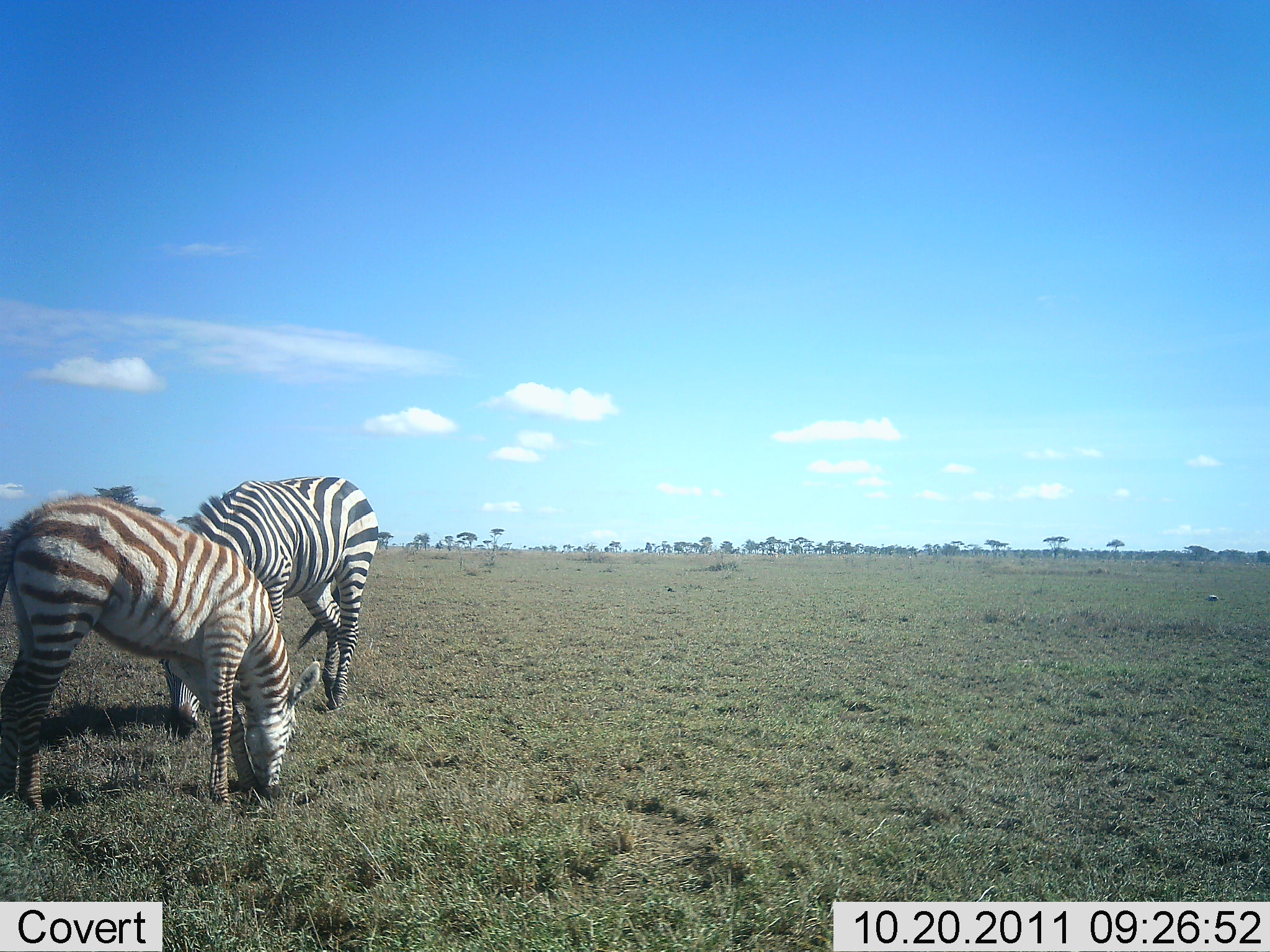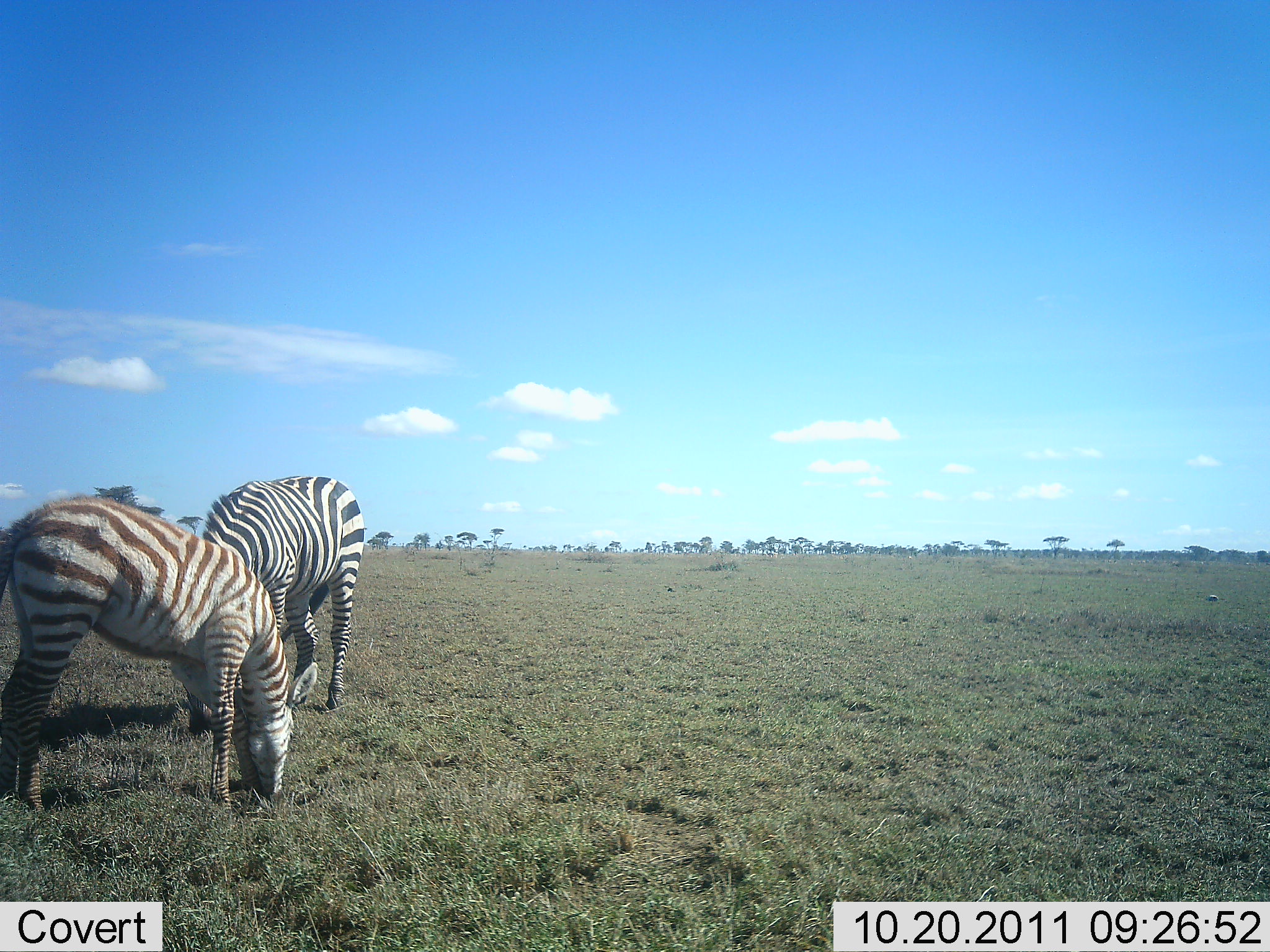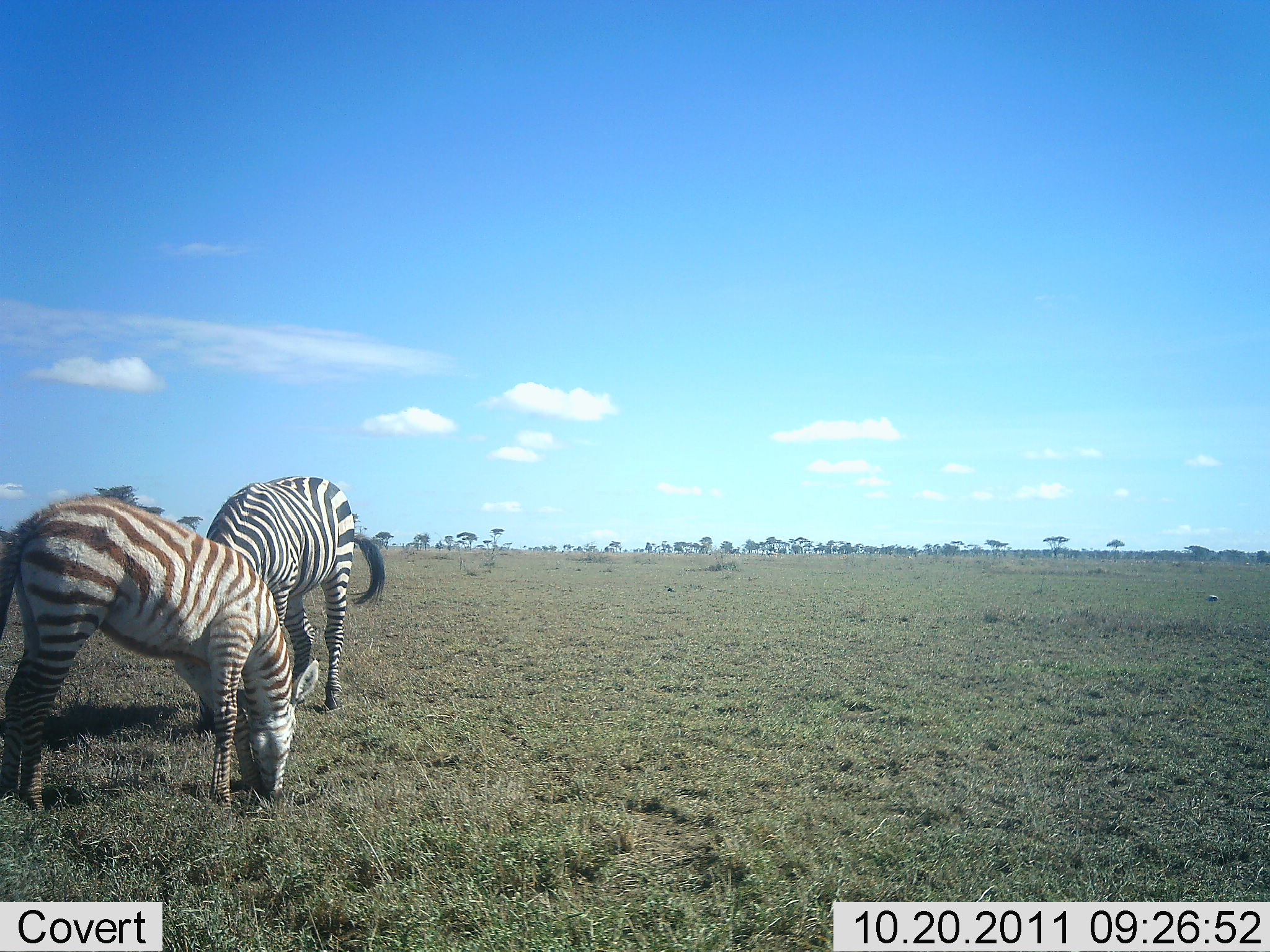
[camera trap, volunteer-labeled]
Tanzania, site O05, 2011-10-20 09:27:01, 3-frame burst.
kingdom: Animalia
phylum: Chordata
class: Mammalia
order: Perissodactyla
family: Equidae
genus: Equus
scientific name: Equus quagga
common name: plains zebra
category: zebra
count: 2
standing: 21%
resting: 0%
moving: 0%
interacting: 0%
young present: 21%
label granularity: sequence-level